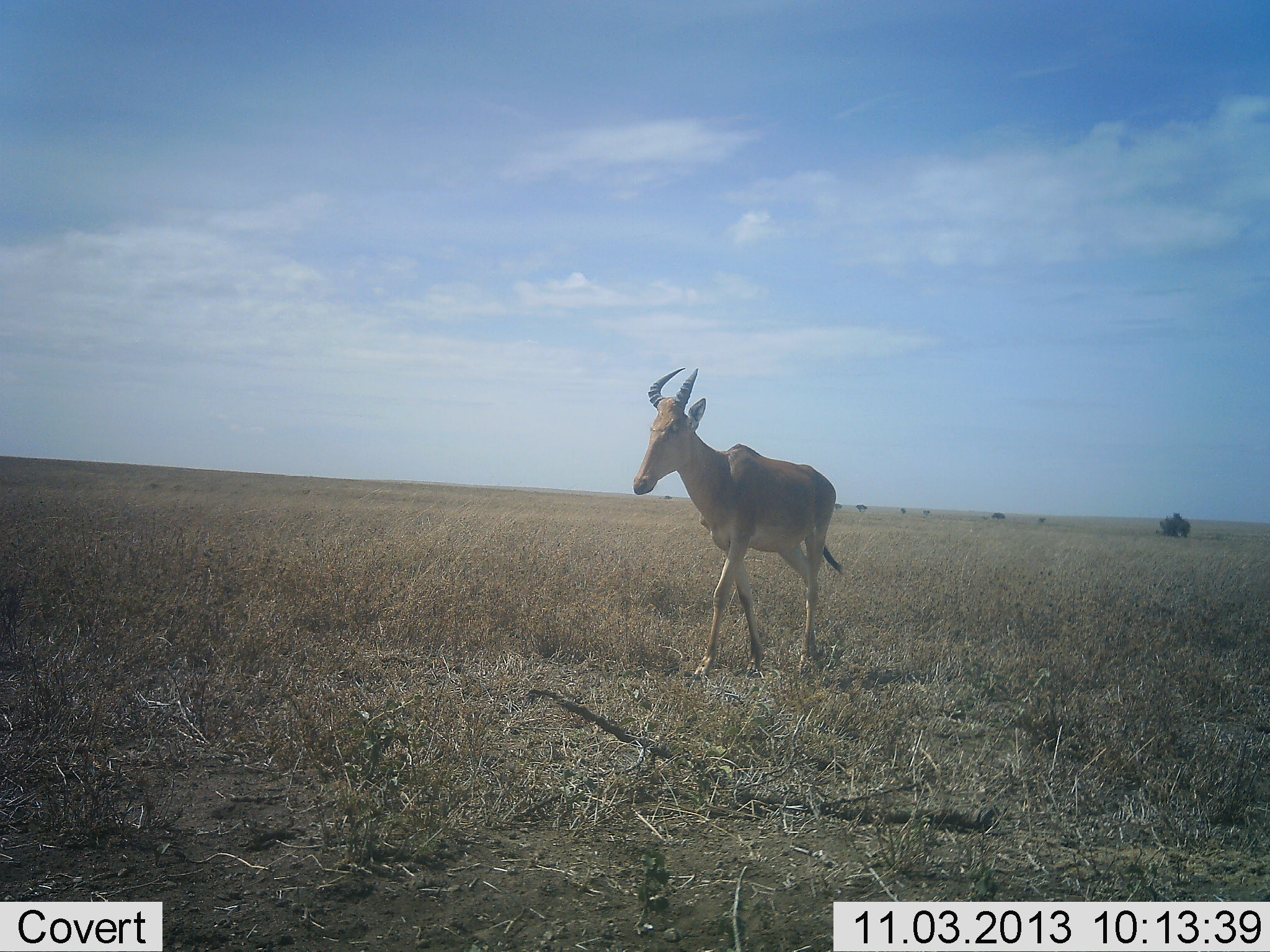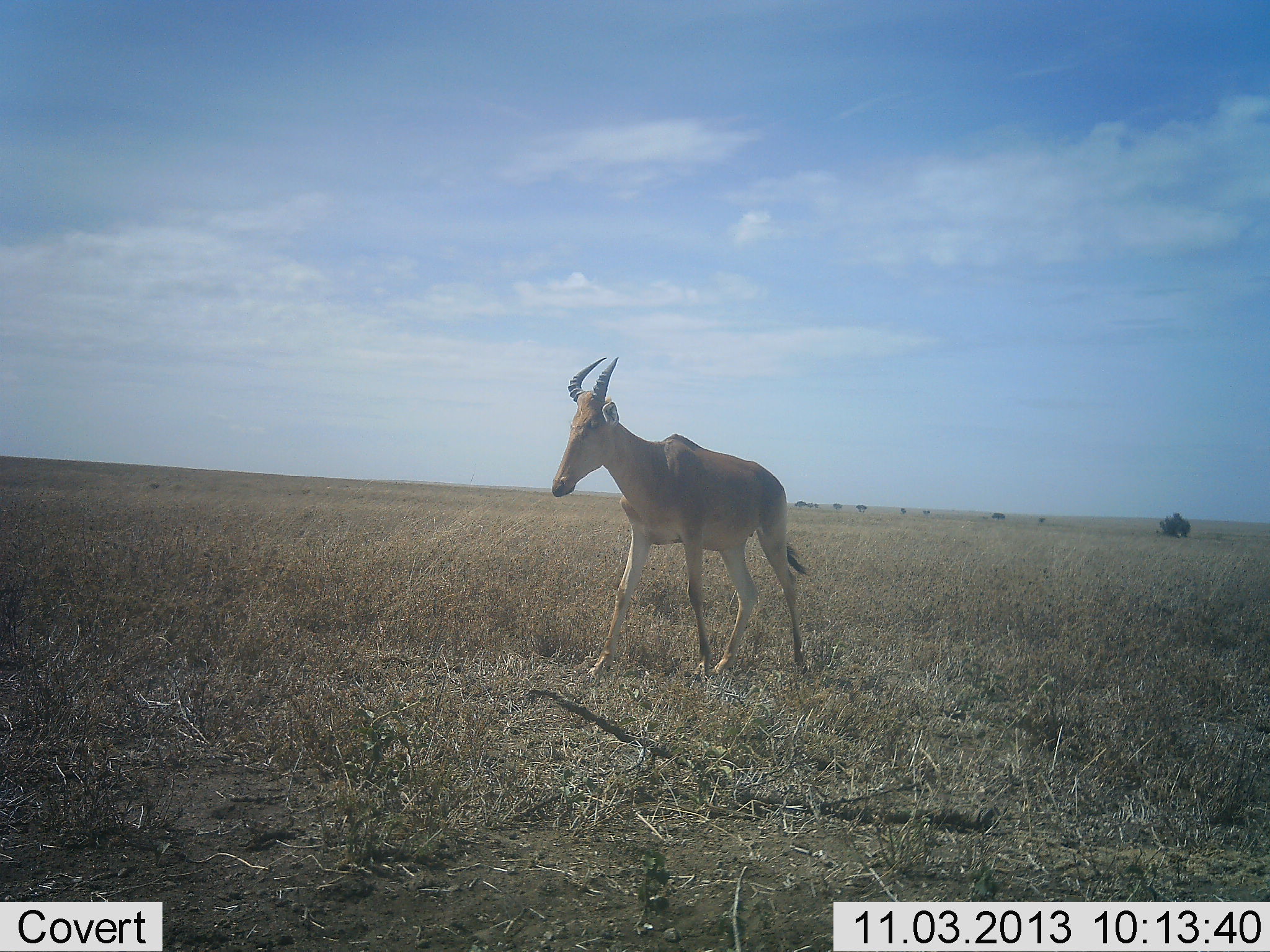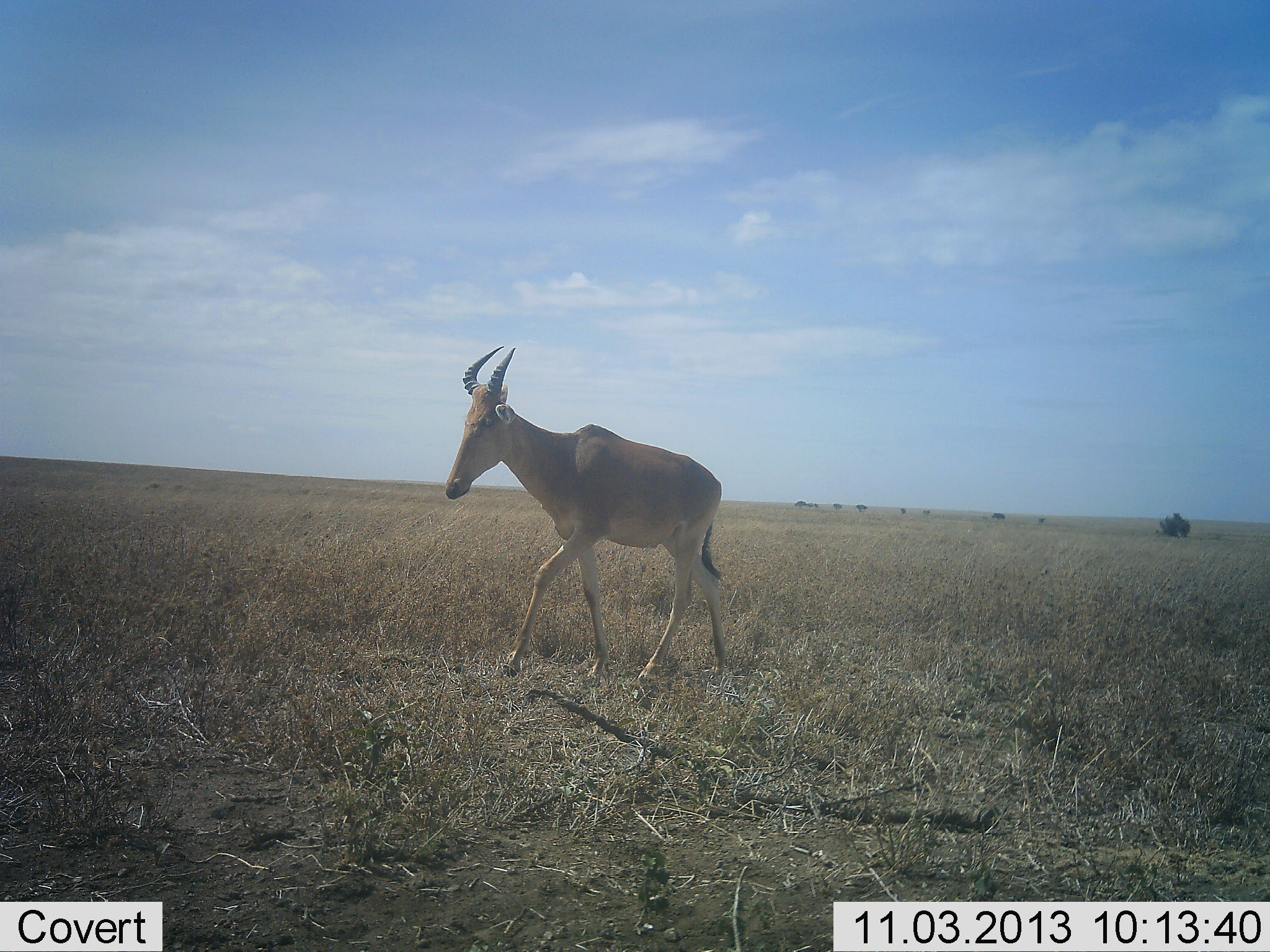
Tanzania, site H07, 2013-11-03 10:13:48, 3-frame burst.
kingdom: Animalia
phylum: Chordata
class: Mammalia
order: Artiodactyla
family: Bovidae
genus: Alcelaphus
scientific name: Alcelaphus buselaphus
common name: hartebeest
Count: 1.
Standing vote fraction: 4%.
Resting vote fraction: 0%.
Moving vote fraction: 96%.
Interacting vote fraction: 0%.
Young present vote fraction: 0%.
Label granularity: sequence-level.